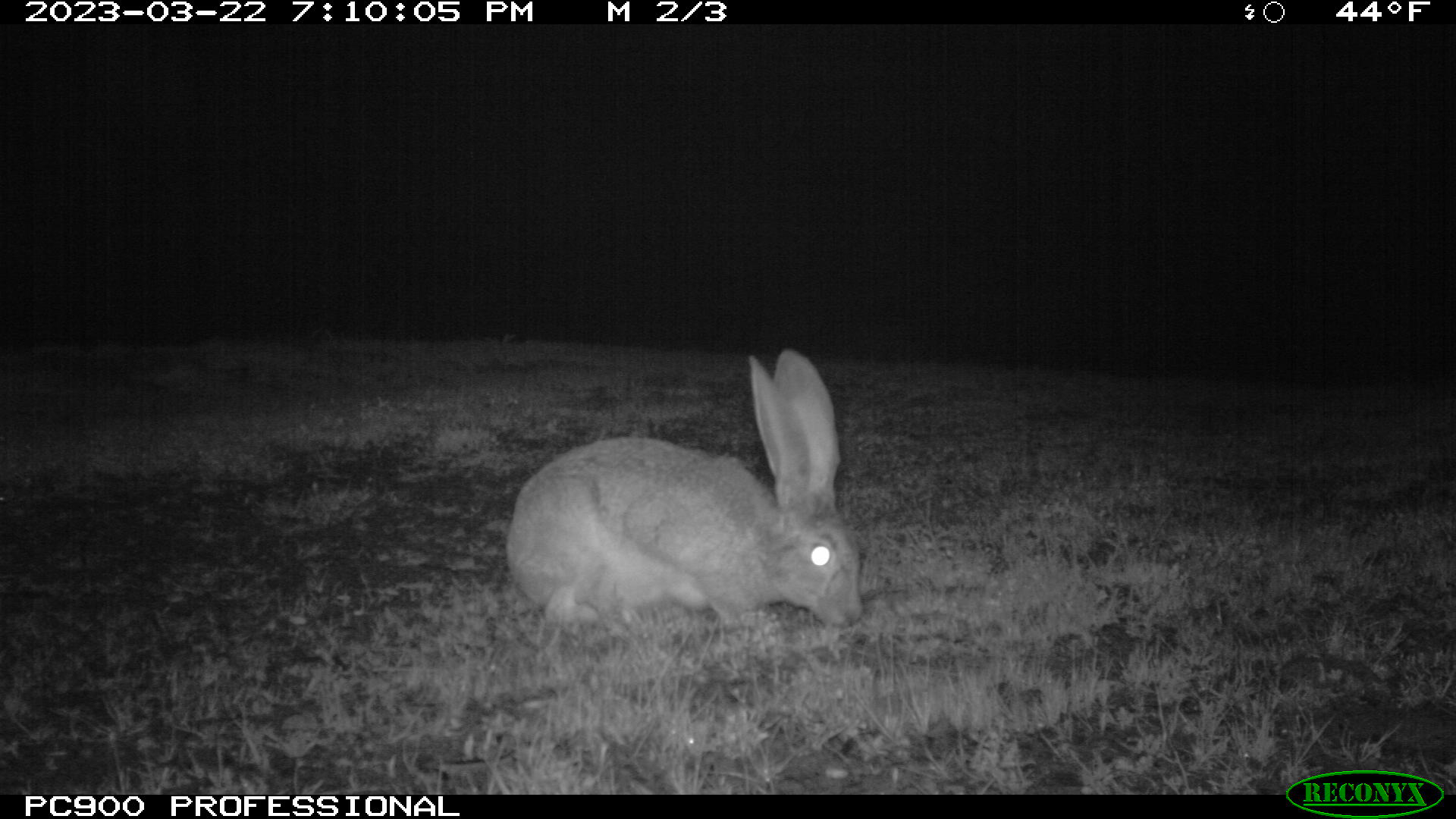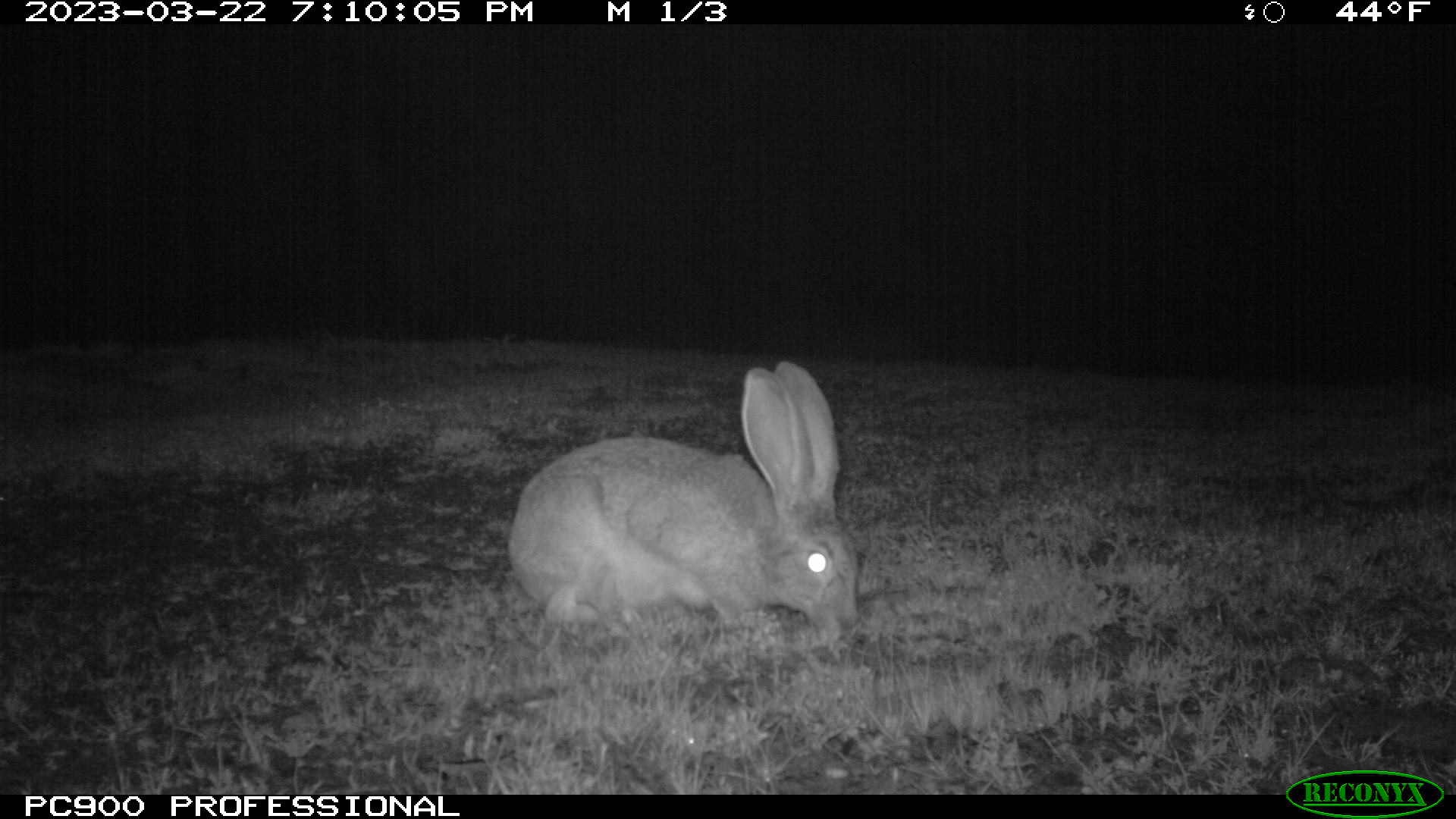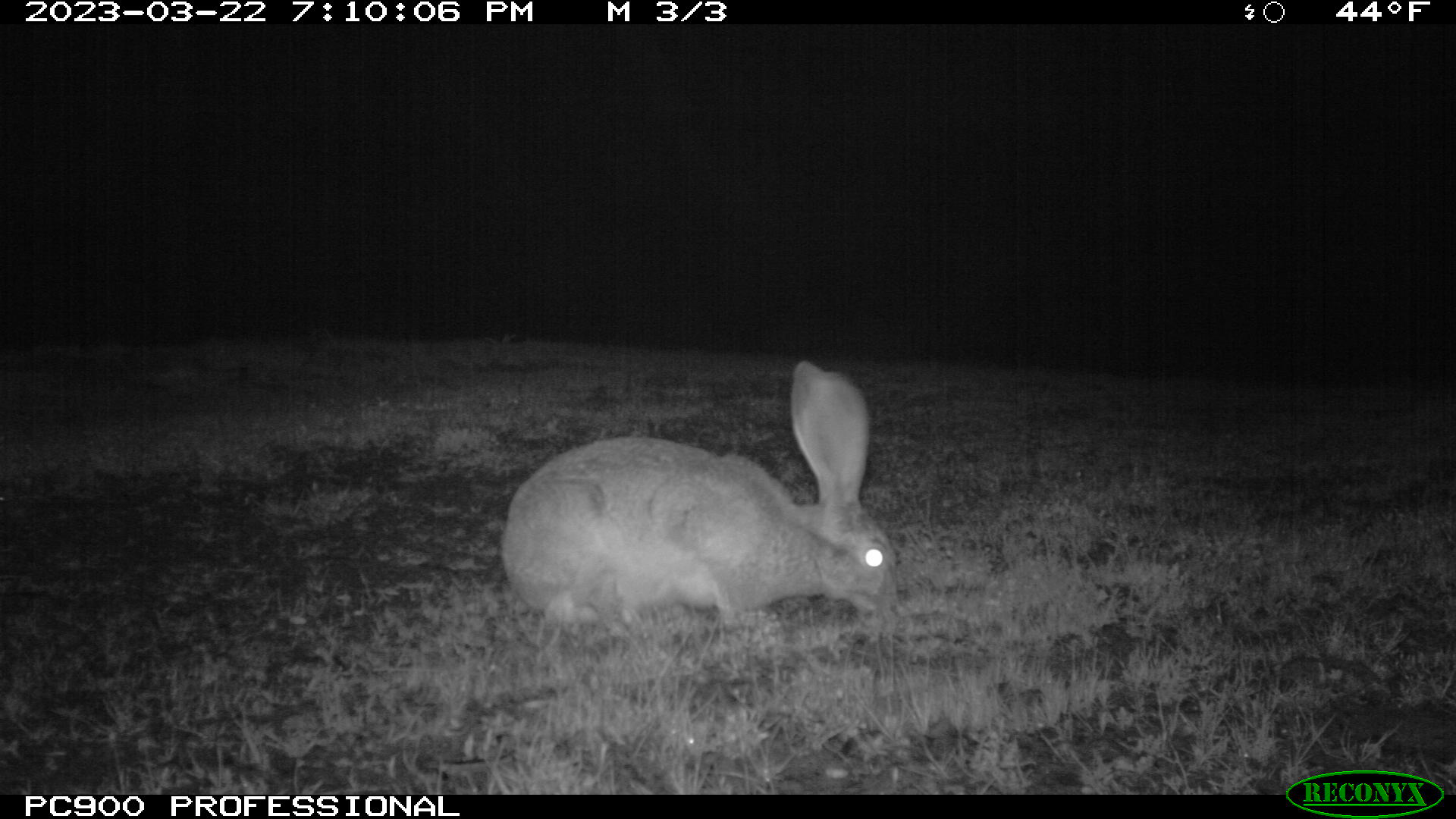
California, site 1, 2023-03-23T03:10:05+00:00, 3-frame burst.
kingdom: Animalia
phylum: Chordata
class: Mammalia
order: Lagomorpha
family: Leporidae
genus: Lepus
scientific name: Lepus californicus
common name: black-tailed jackrabbit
Black-tailed jackrabbit (Lepus californicus).